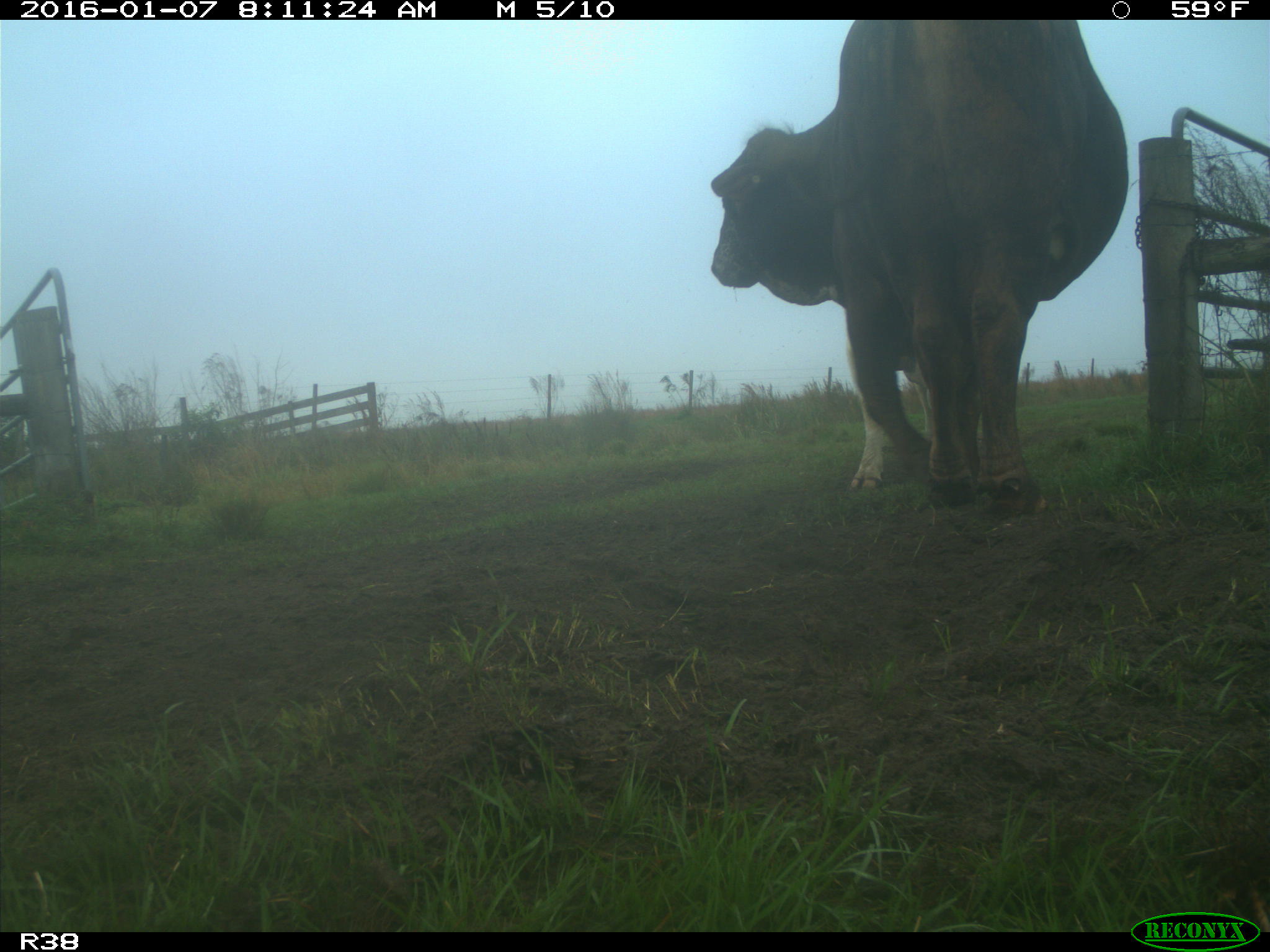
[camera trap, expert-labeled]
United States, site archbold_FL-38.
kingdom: Animalia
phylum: Chordata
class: Mammalia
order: Artiodactyla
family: Bovidae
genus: Bos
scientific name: Bos taurus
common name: domestic cow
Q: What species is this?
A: Bos taurus (domestic cow).